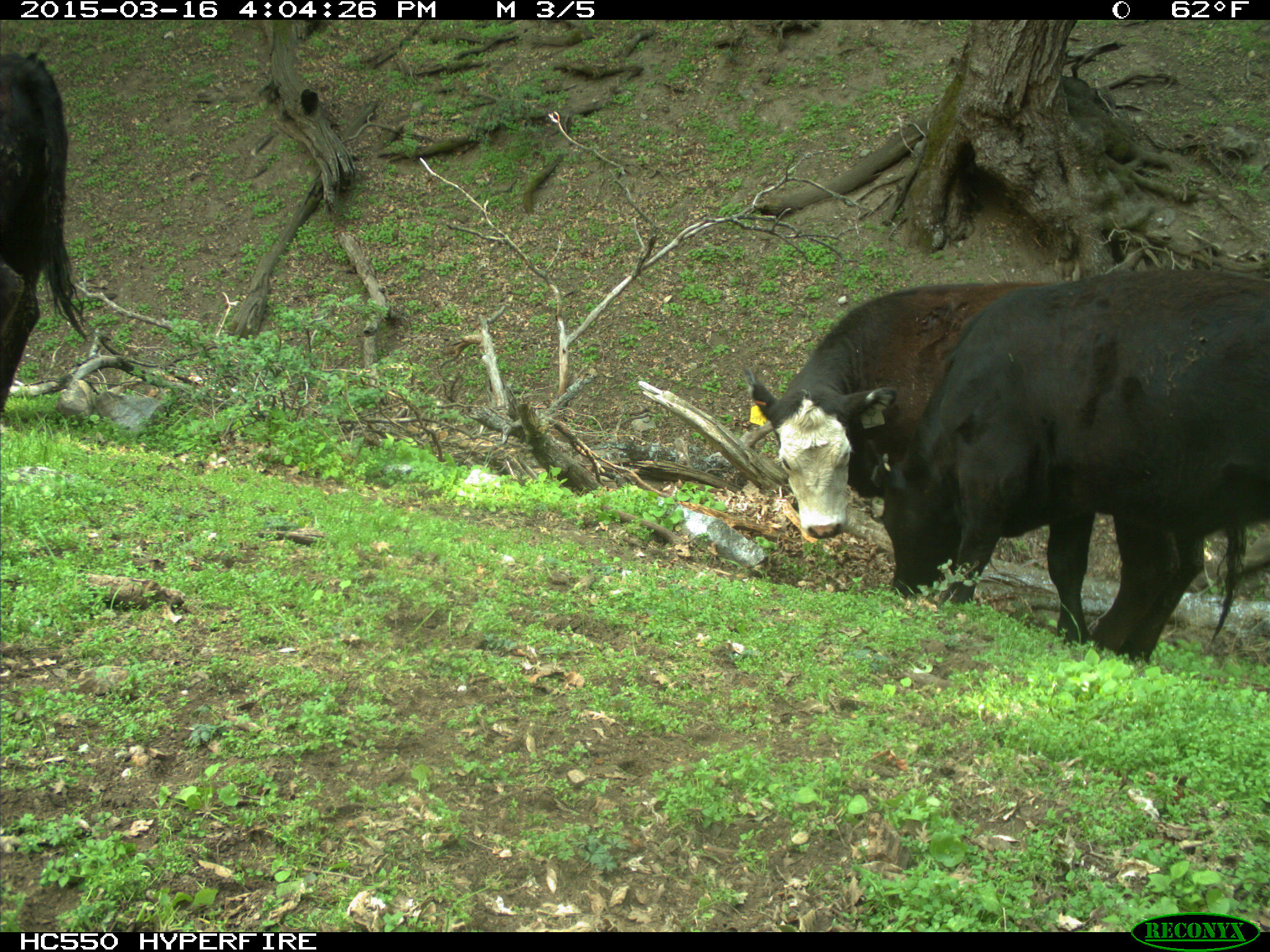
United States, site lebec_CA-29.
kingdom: Animalia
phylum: Chordata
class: Mammalia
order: Artiodactyla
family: Bovidae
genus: Bos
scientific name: Bos taurus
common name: domestic cow